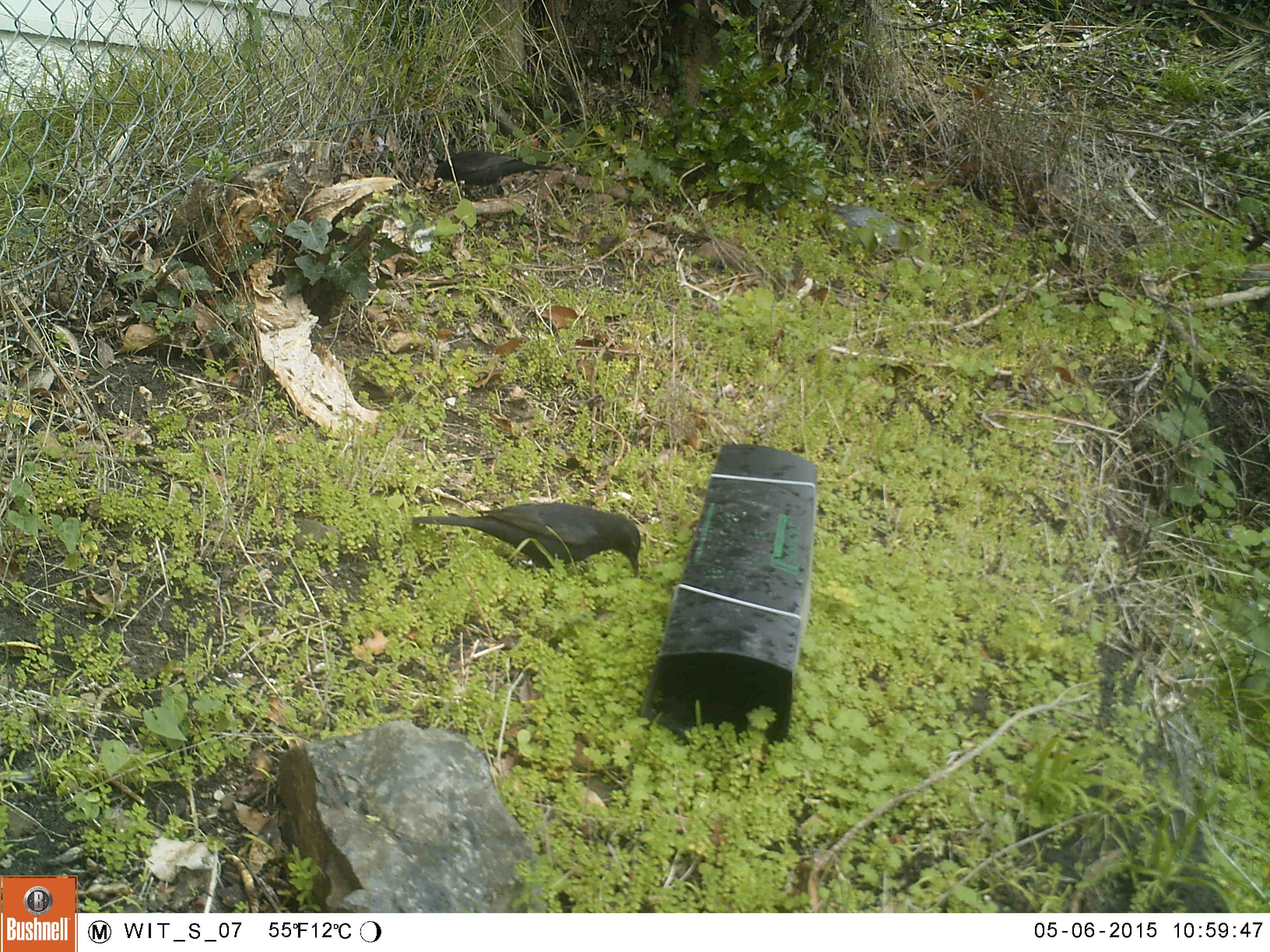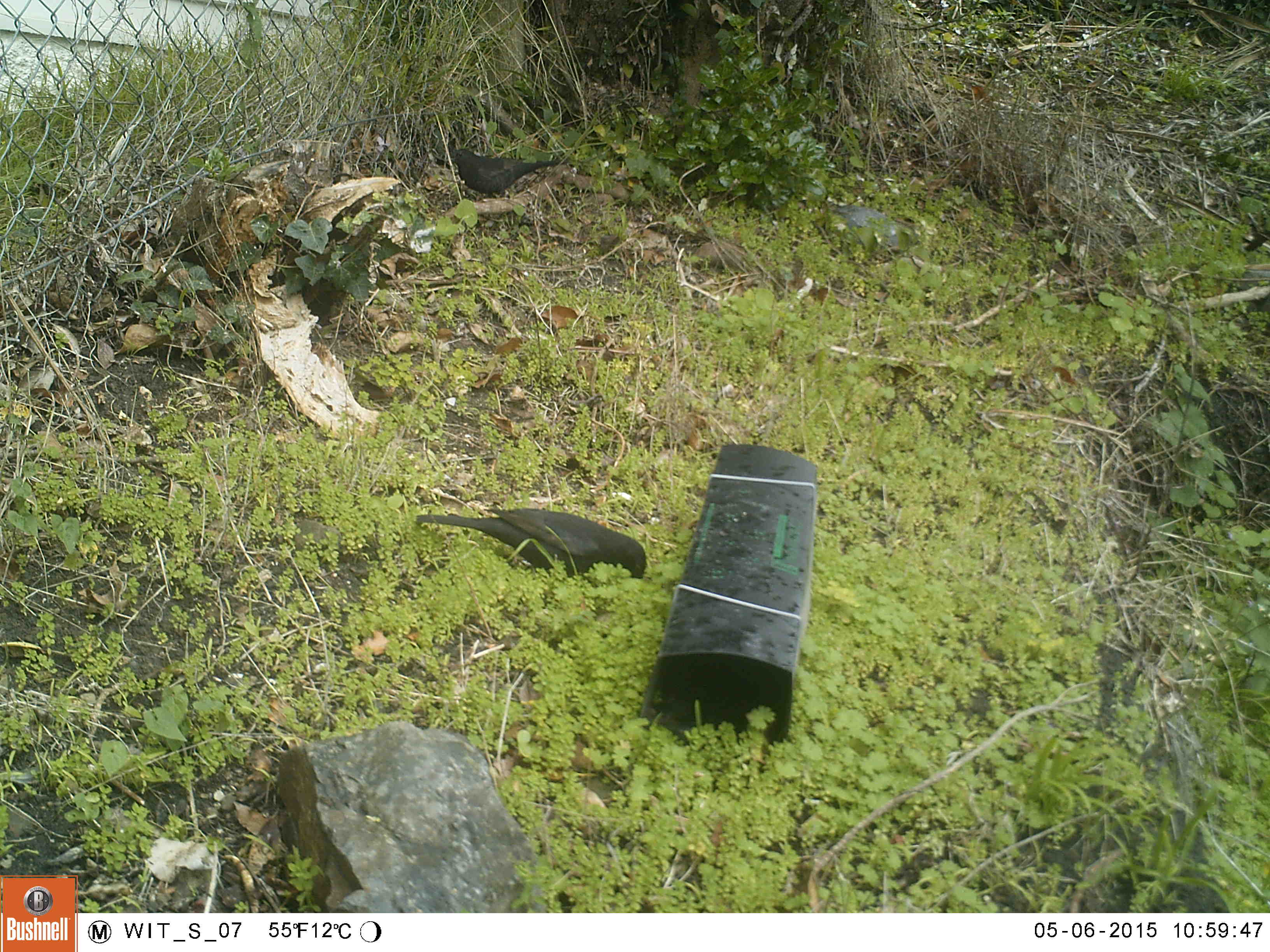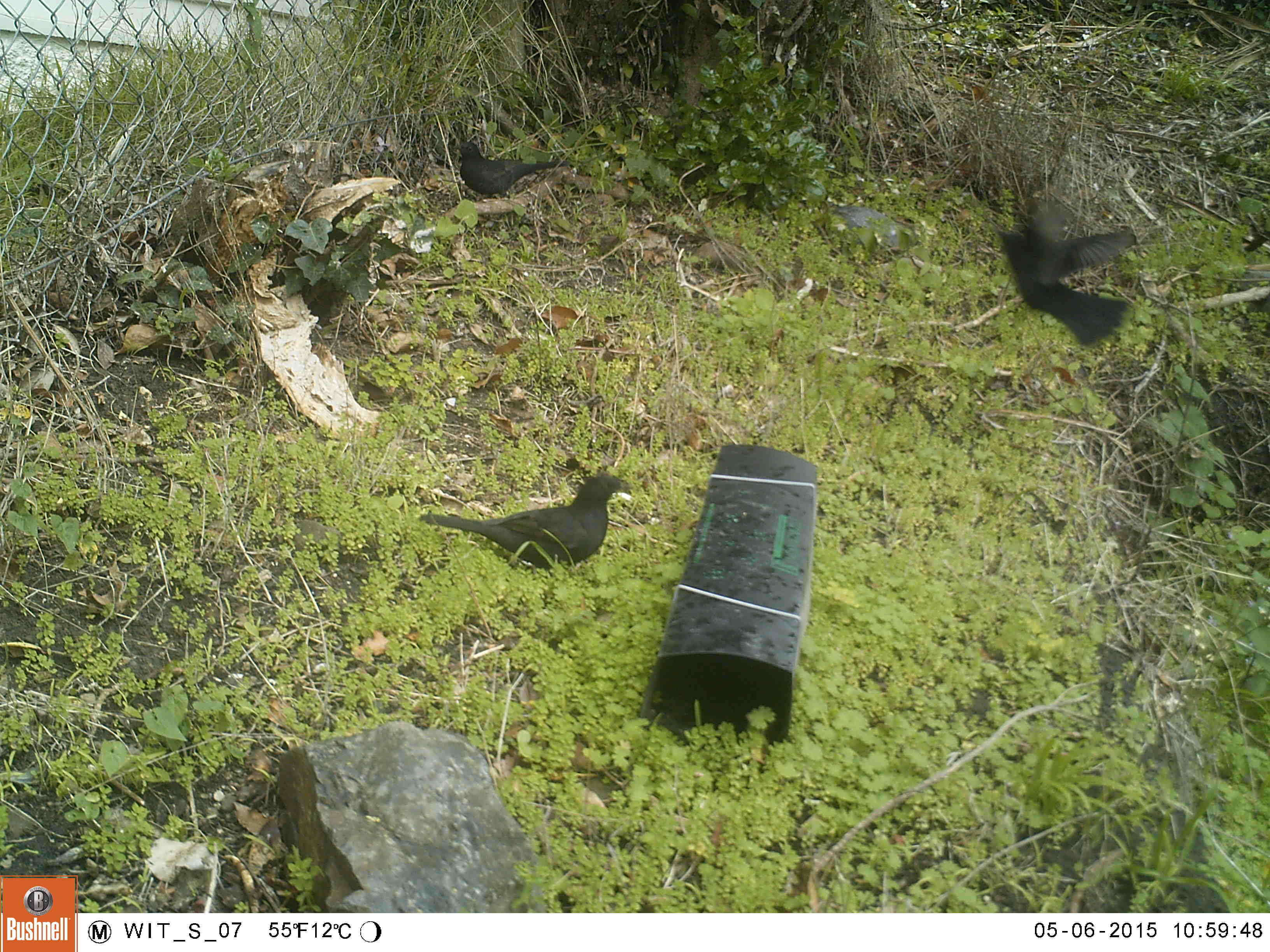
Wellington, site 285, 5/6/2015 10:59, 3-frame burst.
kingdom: Animalia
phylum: Chordata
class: Aves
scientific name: Aves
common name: bird